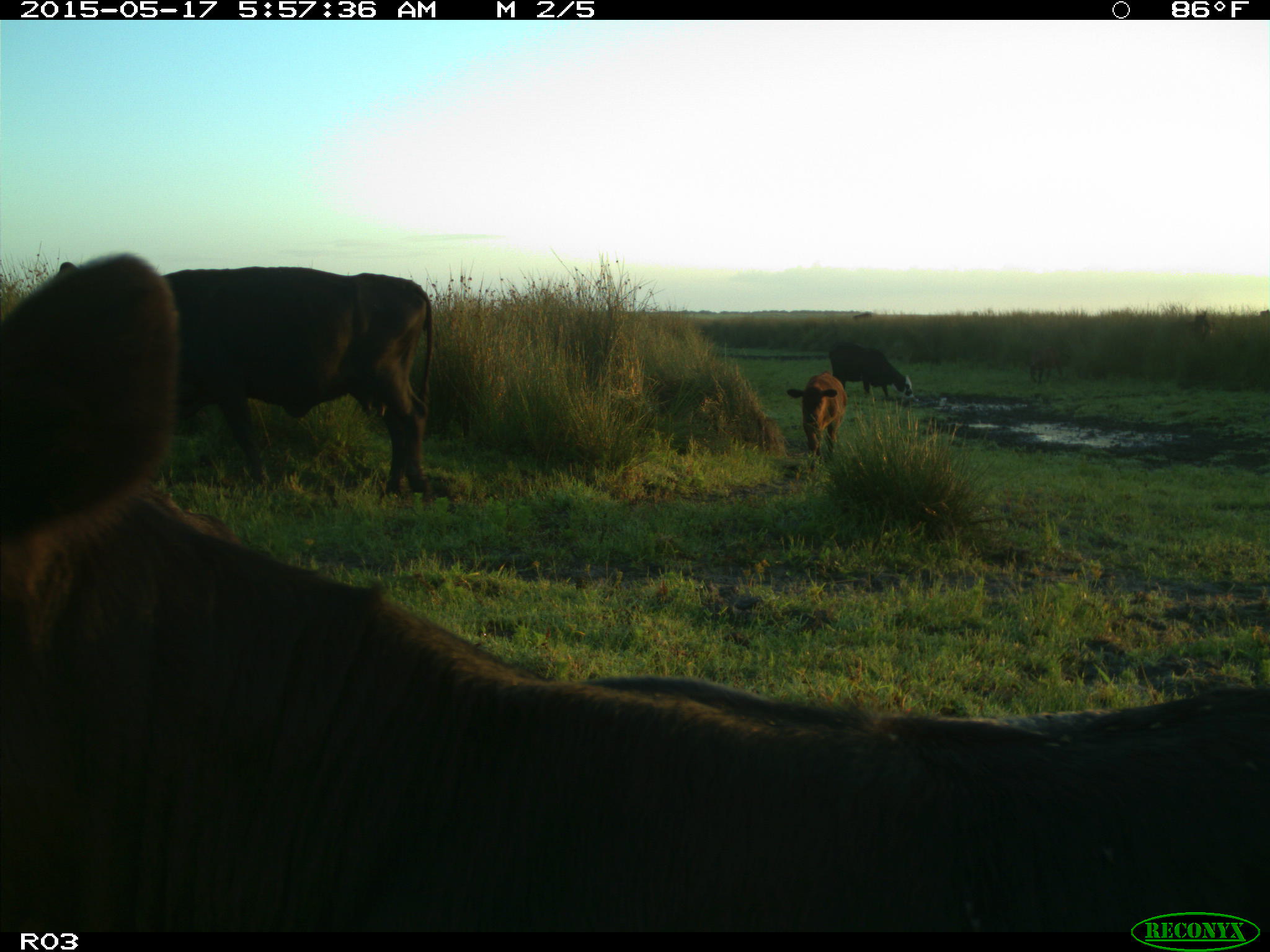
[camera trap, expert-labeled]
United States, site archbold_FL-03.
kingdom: Animalia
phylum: Chordata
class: Mammalia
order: Artiodactyla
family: Bovidae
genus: Bos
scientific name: Bos taurus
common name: domestic cow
Bos taurus (domestic cow).